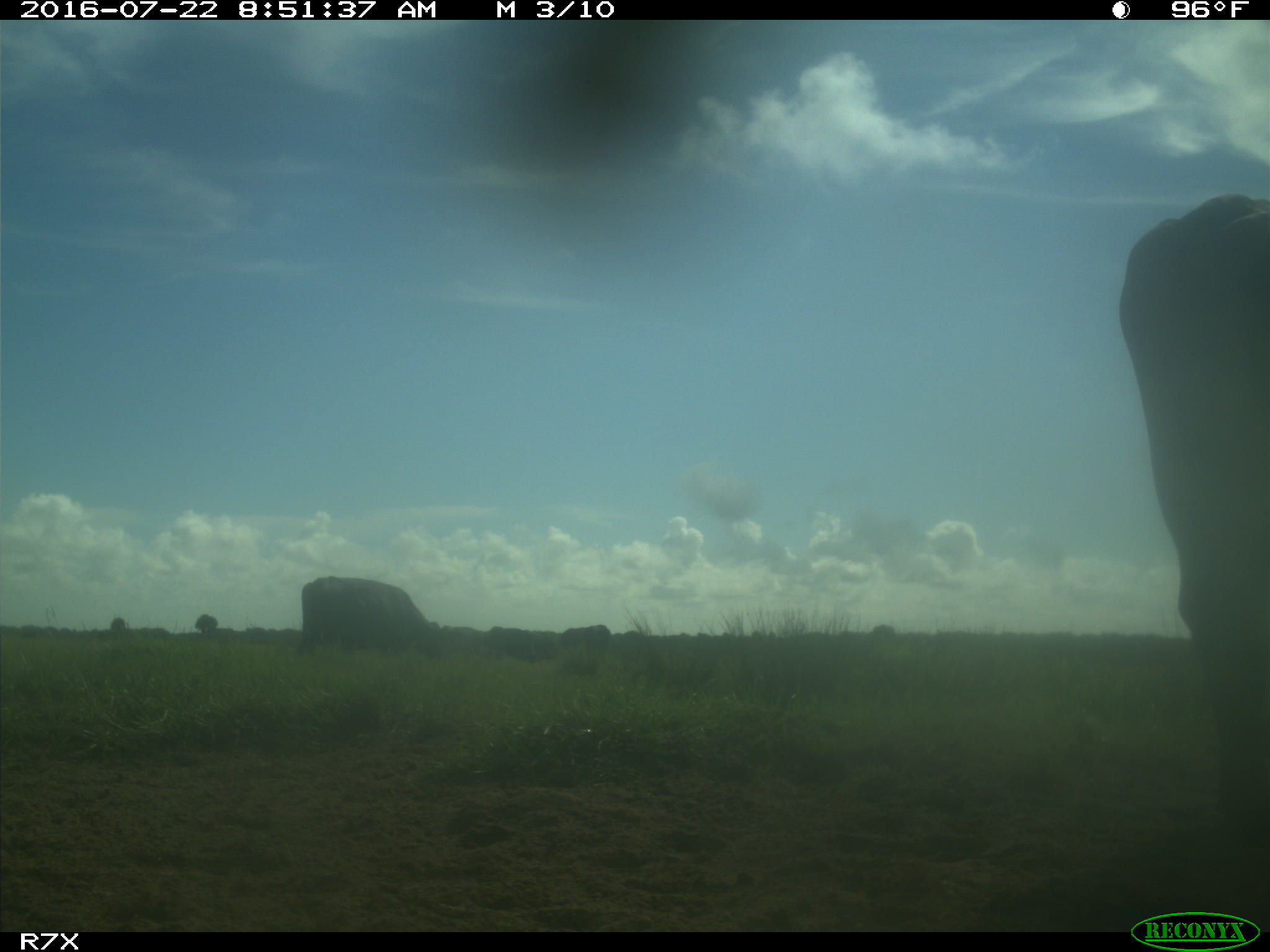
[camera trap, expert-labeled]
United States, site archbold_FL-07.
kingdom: Animalia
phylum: Chordata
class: Mammalia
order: Artiodactyla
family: Bovidae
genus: Bos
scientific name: Bos taurus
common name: domestic cow